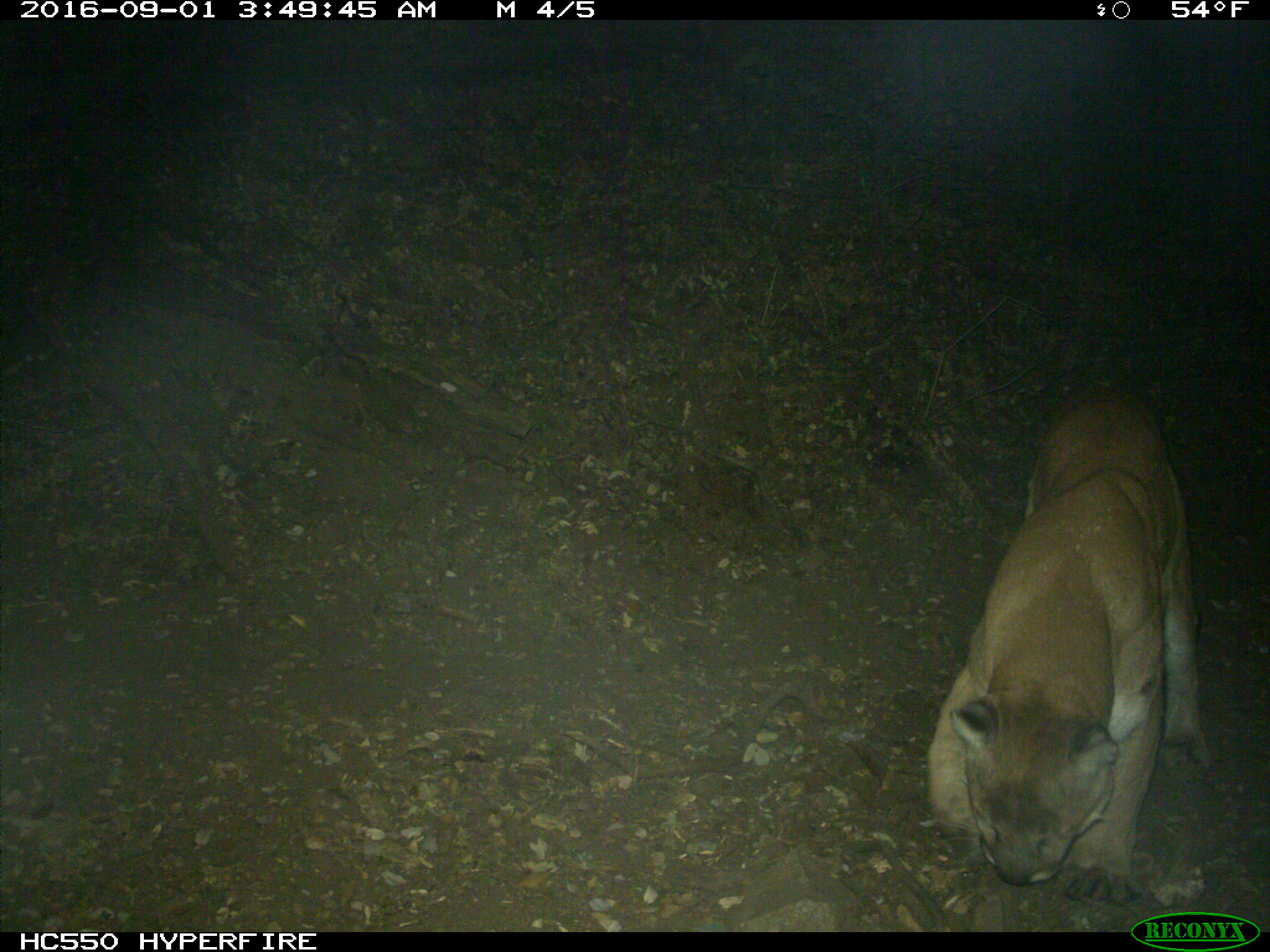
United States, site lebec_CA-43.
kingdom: Animalia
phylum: Chordata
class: Mammalia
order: Carnivora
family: Felidae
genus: Puma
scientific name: Puma concolor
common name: mountain lion